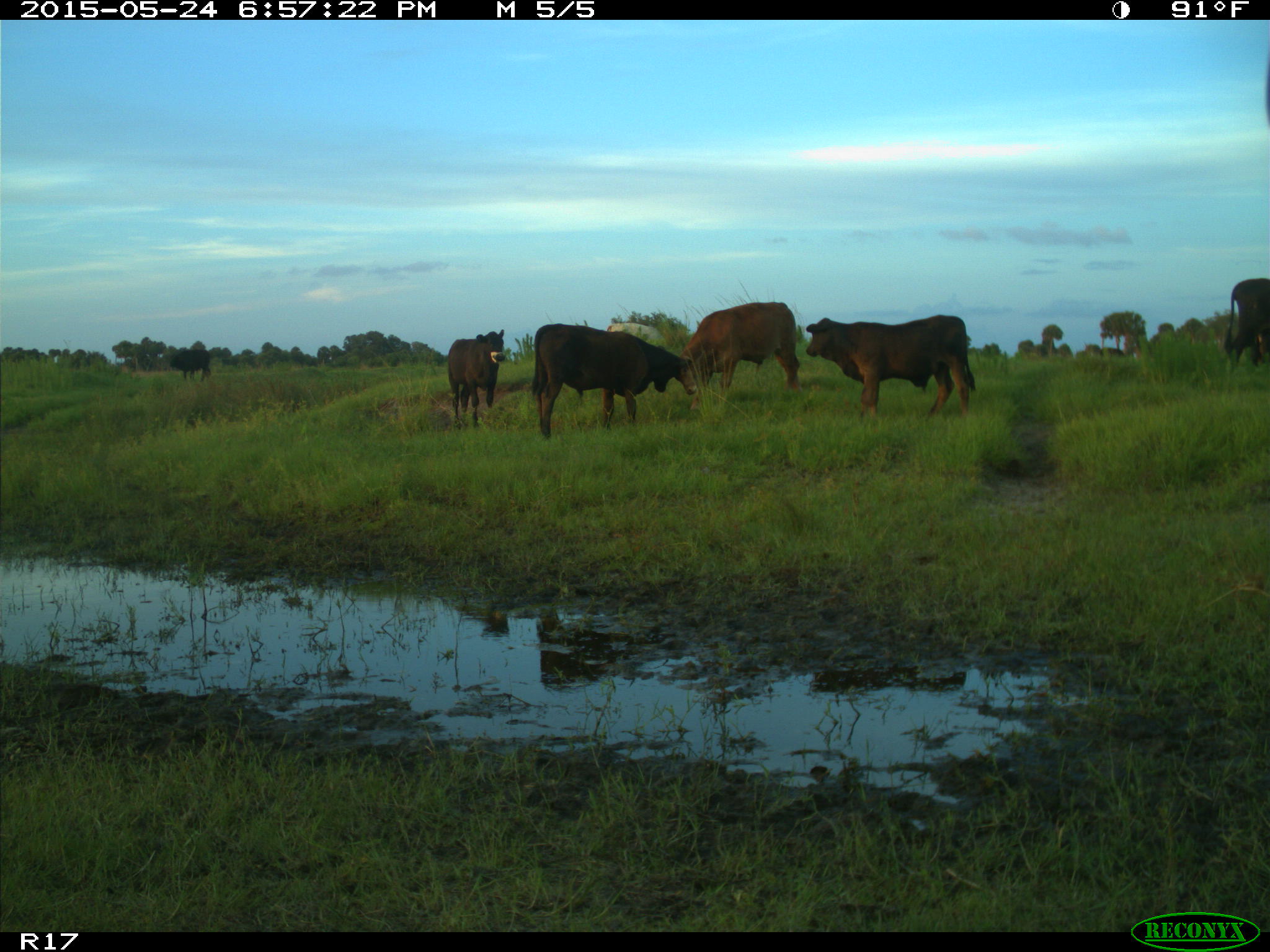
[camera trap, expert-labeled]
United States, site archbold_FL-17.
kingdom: Animalia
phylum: Chordata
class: Mammalia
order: Artiodactyla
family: Bovidae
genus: Bos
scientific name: Bos taurus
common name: domestic cow